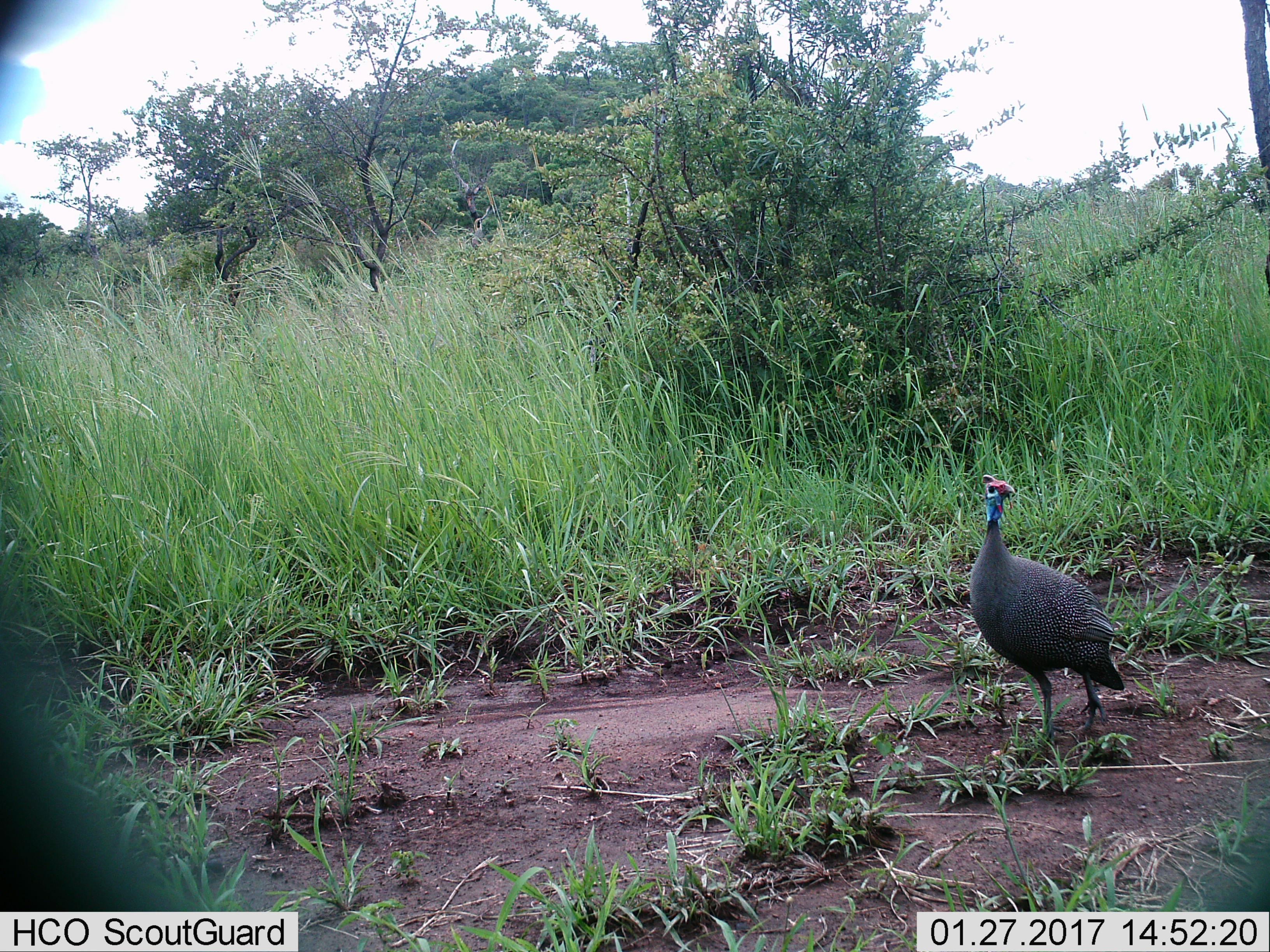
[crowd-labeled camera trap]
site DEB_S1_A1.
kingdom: Animalia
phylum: Chordata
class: Aves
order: Galliformes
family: Numididae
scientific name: Numididae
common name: guineafowl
Guineafowl (Numididae), count 1. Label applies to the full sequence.